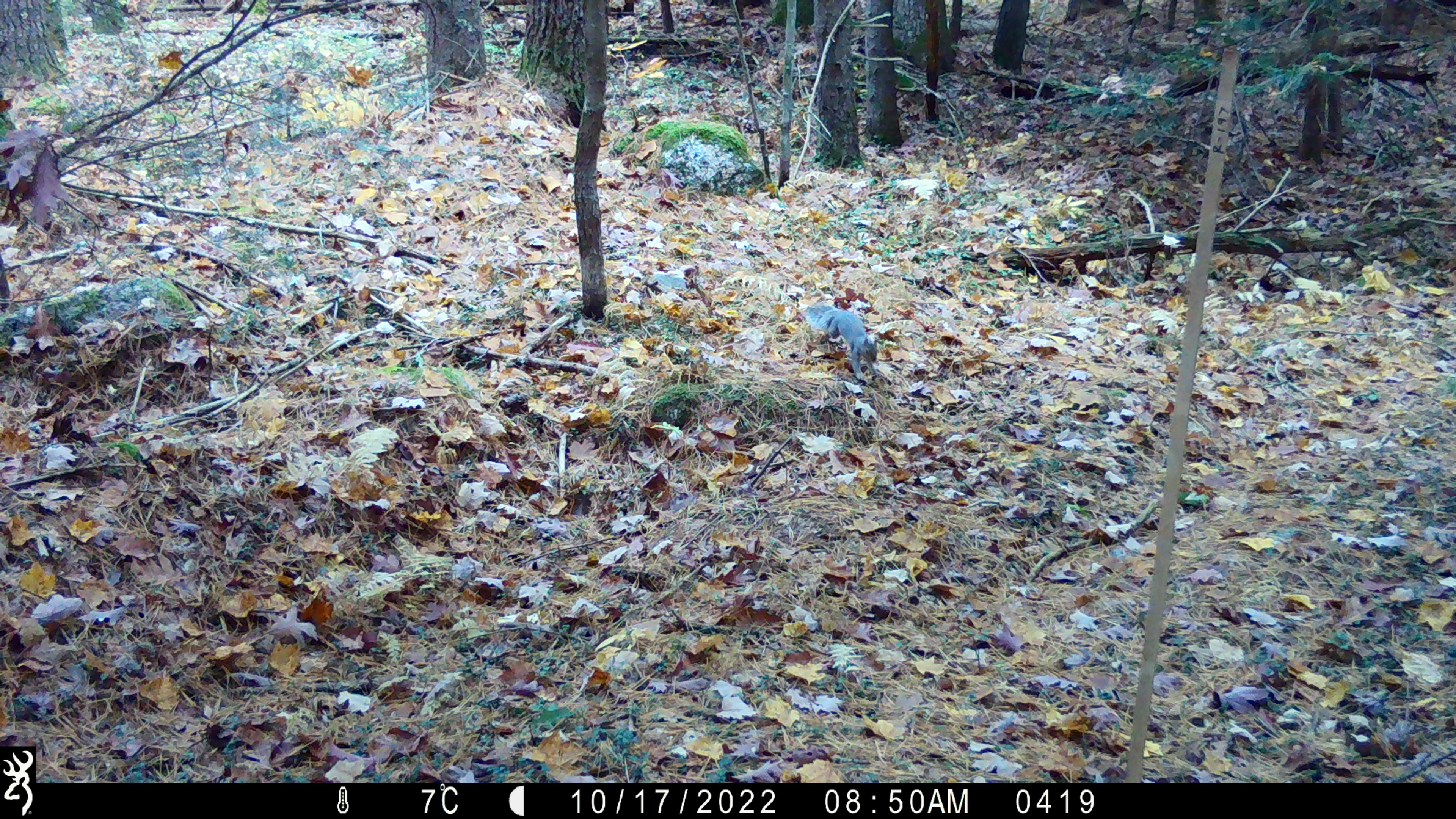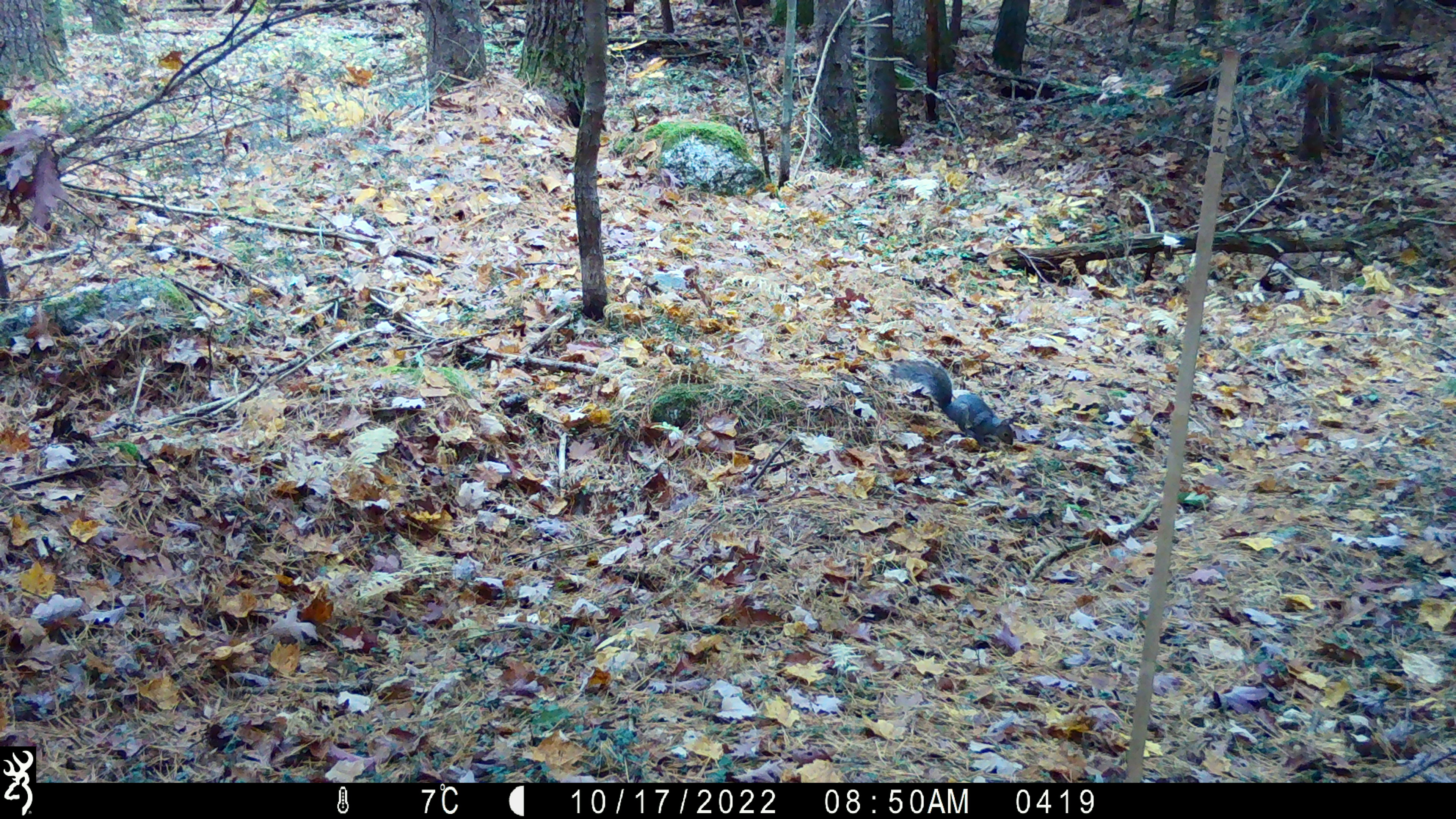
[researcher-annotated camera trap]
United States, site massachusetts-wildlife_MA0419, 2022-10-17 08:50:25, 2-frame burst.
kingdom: Animalia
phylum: Chordata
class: Mammalia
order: Rodentia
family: Sciuridae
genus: Sciurus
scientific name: Sciurus carolinensis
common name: gray squirrel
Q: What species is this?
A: Gray squirrel (Sciurus carolinensis).